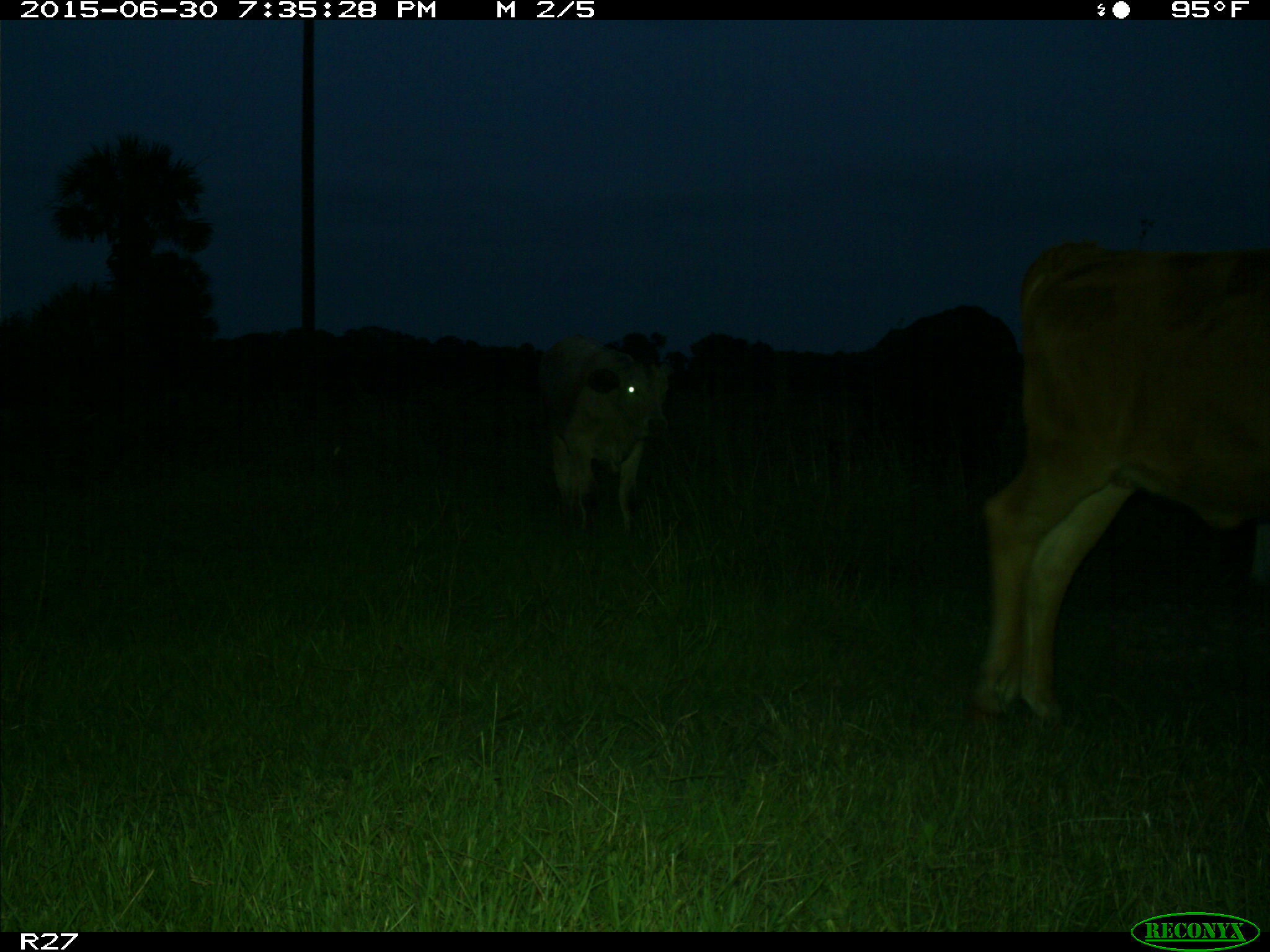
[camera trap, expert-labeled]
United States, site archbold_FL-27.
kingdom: Animalia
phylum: Chordata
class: Mammalia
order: Artiodactyla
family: Bovidae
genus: Bos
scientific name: Bos taurus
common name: domestic cow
Bos taurus (domestic cow).